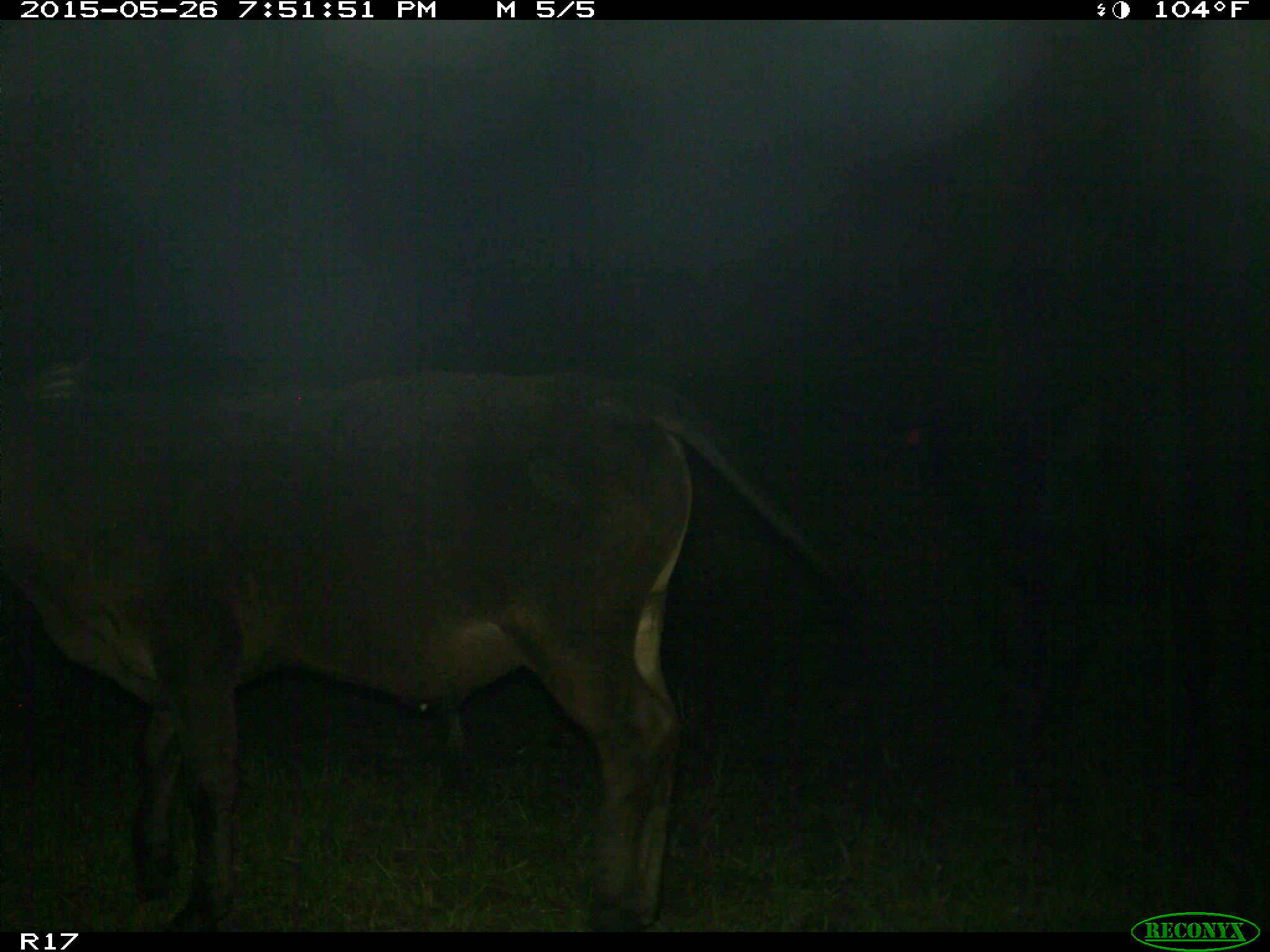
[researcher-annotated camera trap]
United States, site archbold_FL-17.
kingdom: Animalia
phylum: Chordata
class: Mammalia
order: Artiodactyla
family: Bovidae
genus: Bos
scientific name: Bos taurus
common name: domestic cow